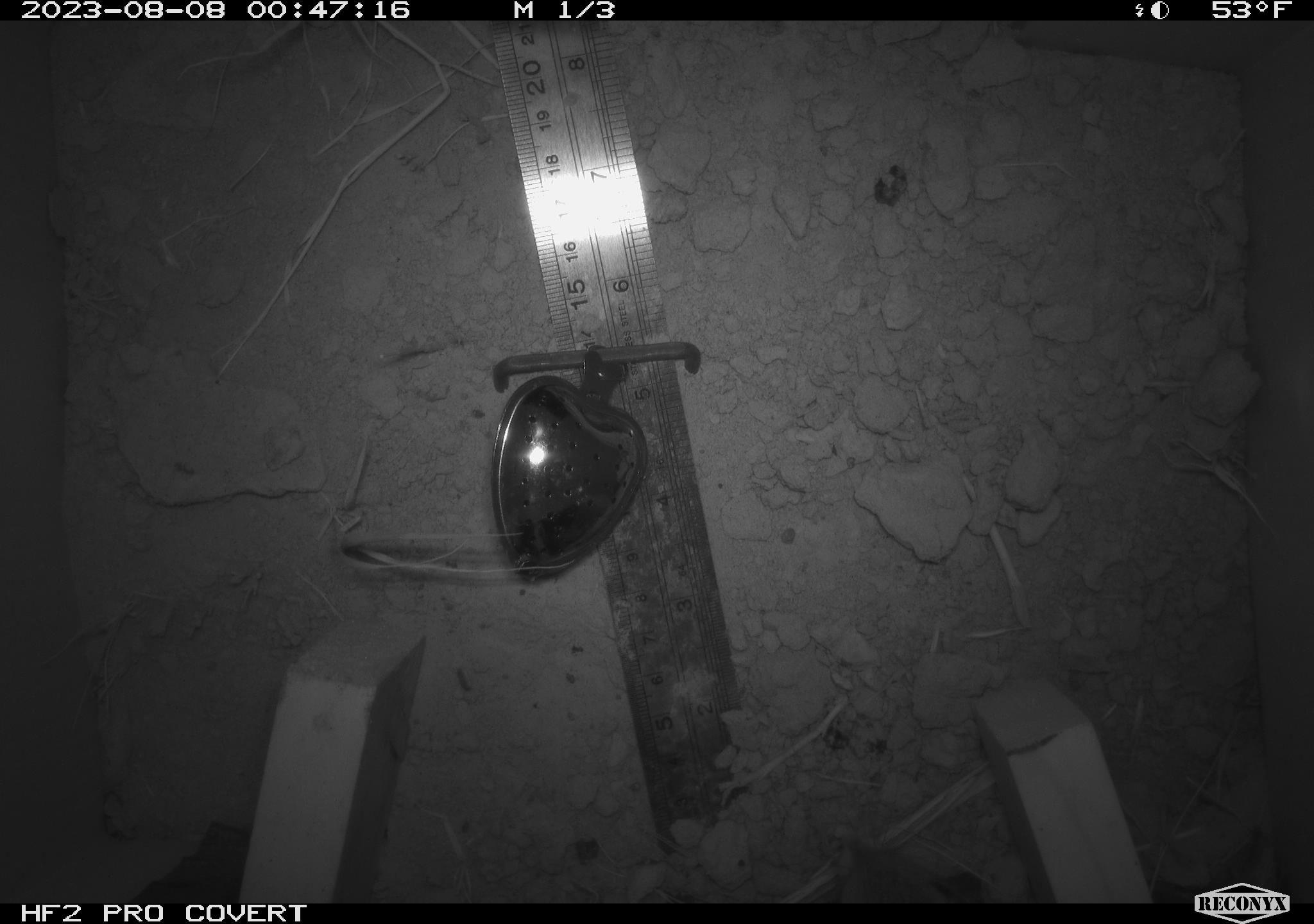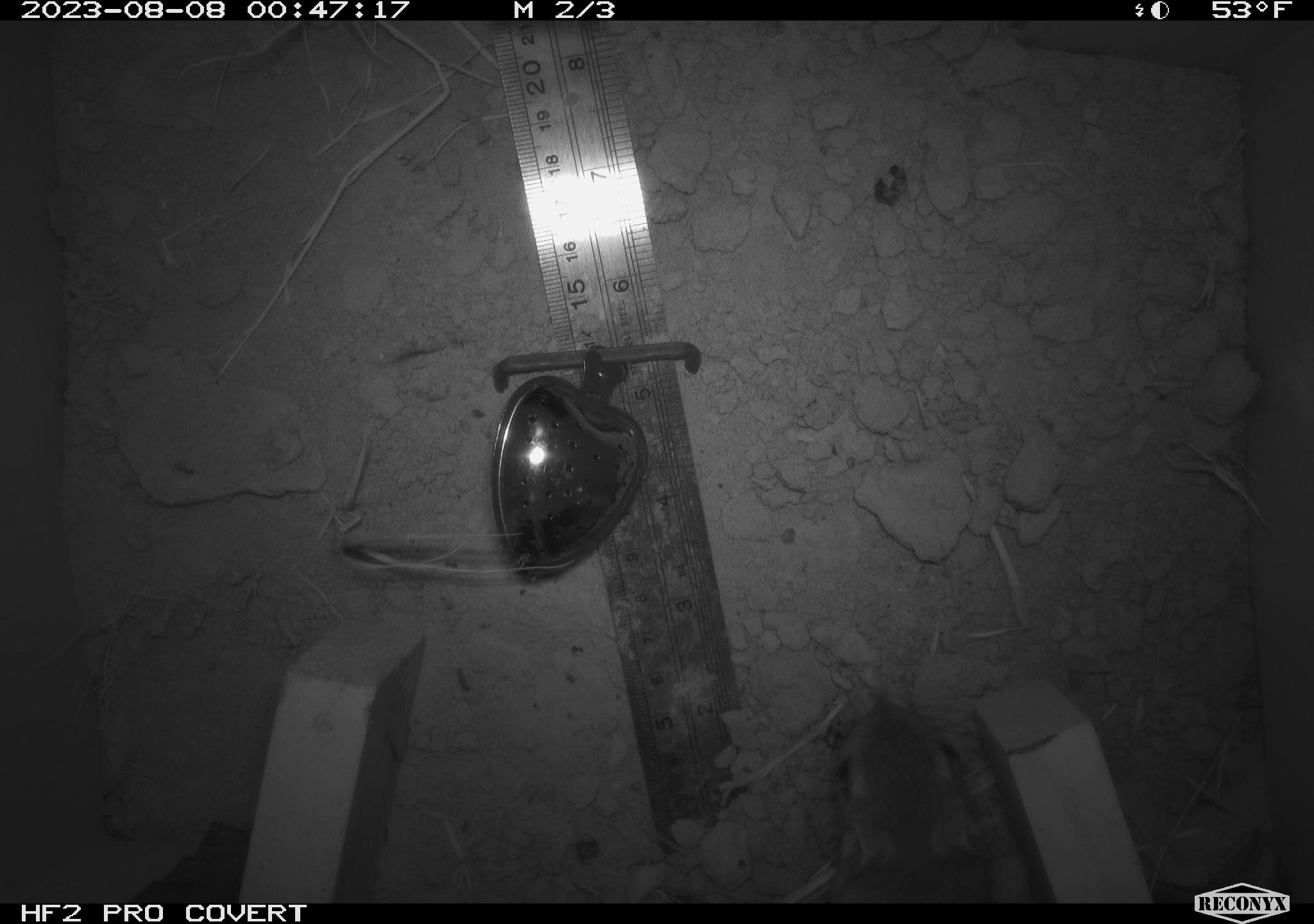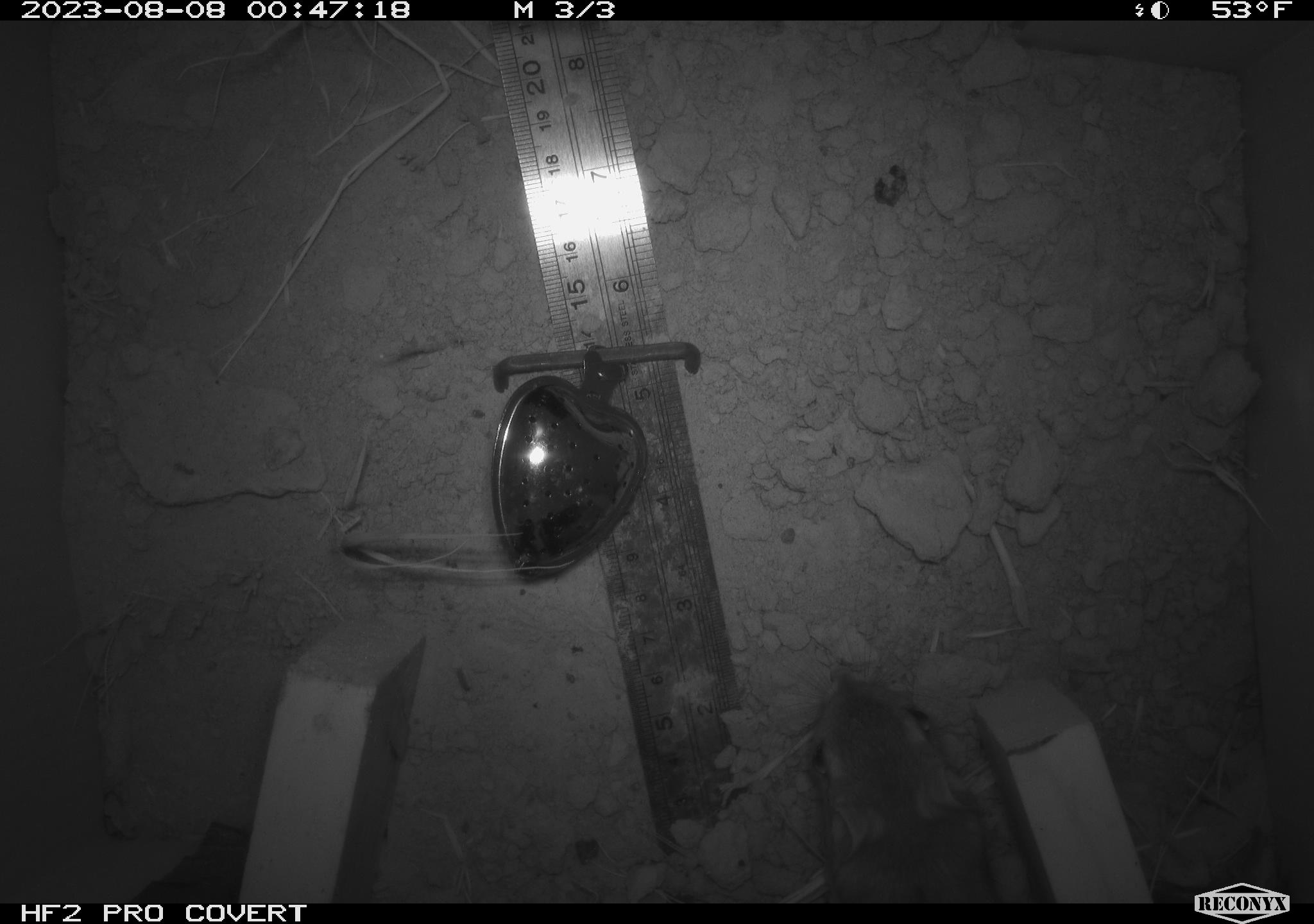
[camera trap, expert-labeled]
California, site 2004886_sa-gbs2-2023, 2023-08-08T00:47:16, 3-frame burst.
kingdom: Animalia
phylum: Chordata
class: Mammalia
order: Rodentia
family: Heteromyidae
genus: Dipodomys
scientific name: Dipodomys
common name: kangaroo rats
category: dipodomys species